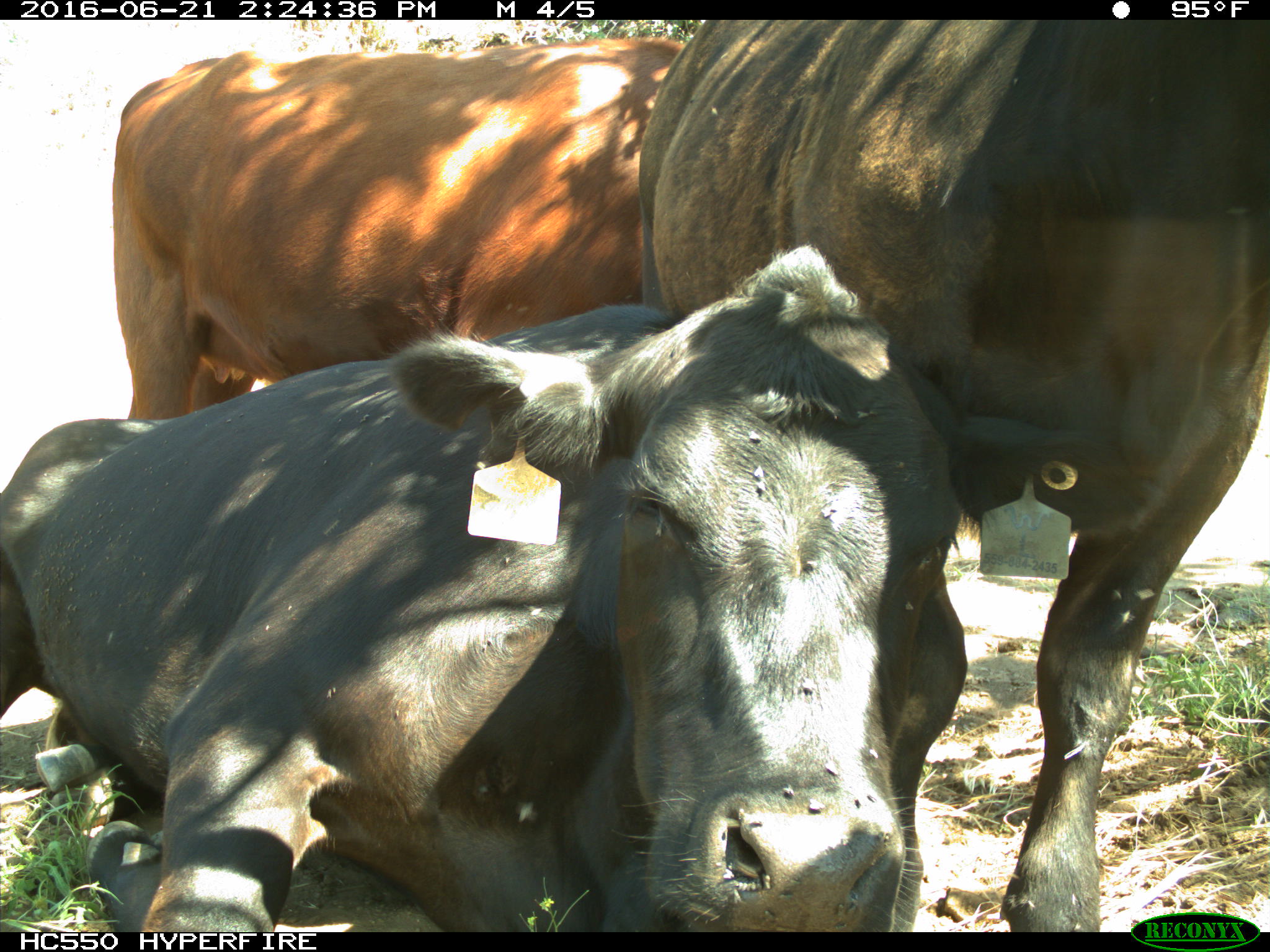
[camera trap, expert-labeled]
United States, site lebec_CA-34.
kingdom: Animalia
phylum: Chordata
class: Mammalia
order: Artiodactyla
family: Bovidae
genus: Bos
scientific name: Bos taurus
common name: domestic cow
Bos taurus (domestic cow).